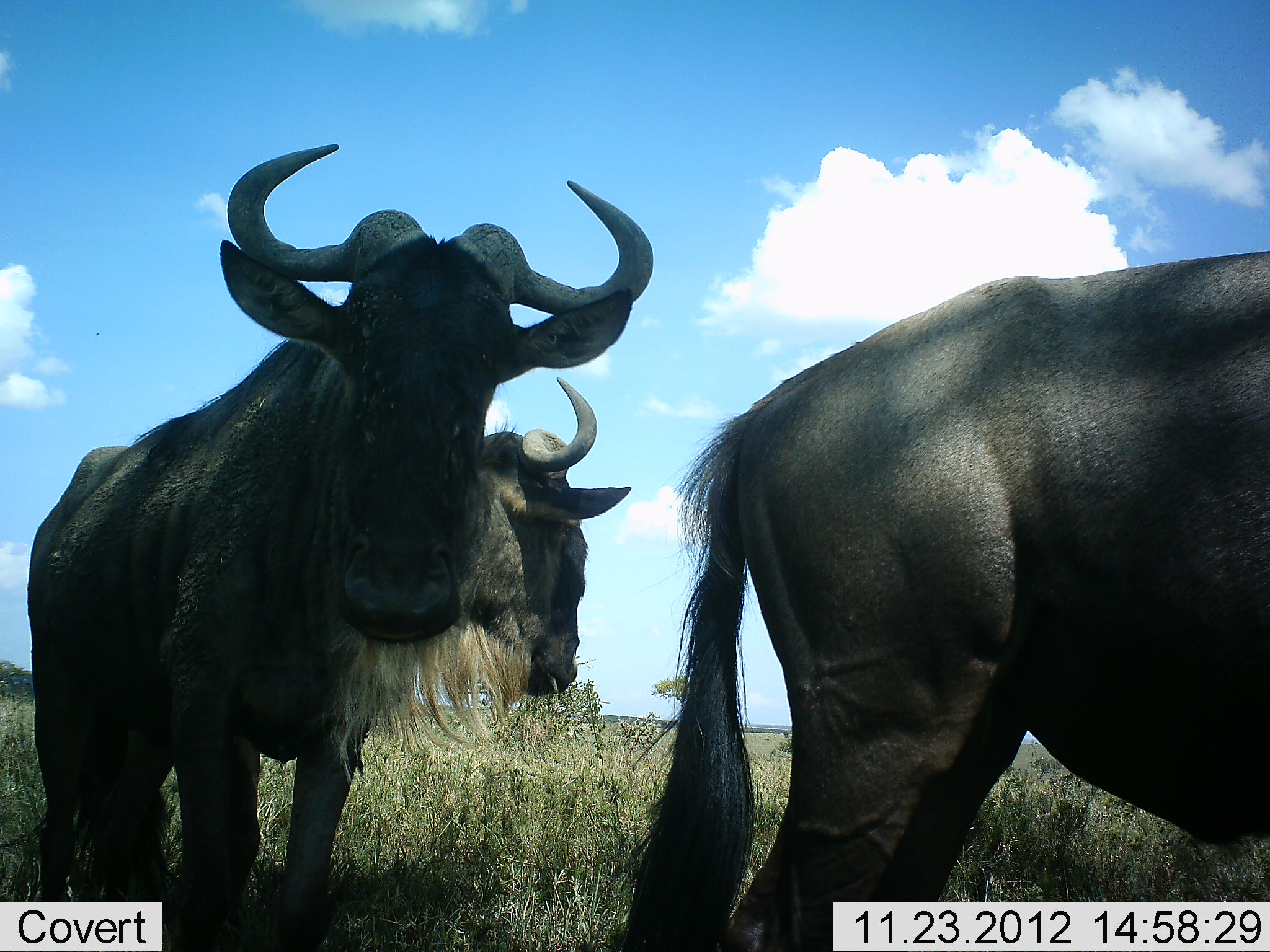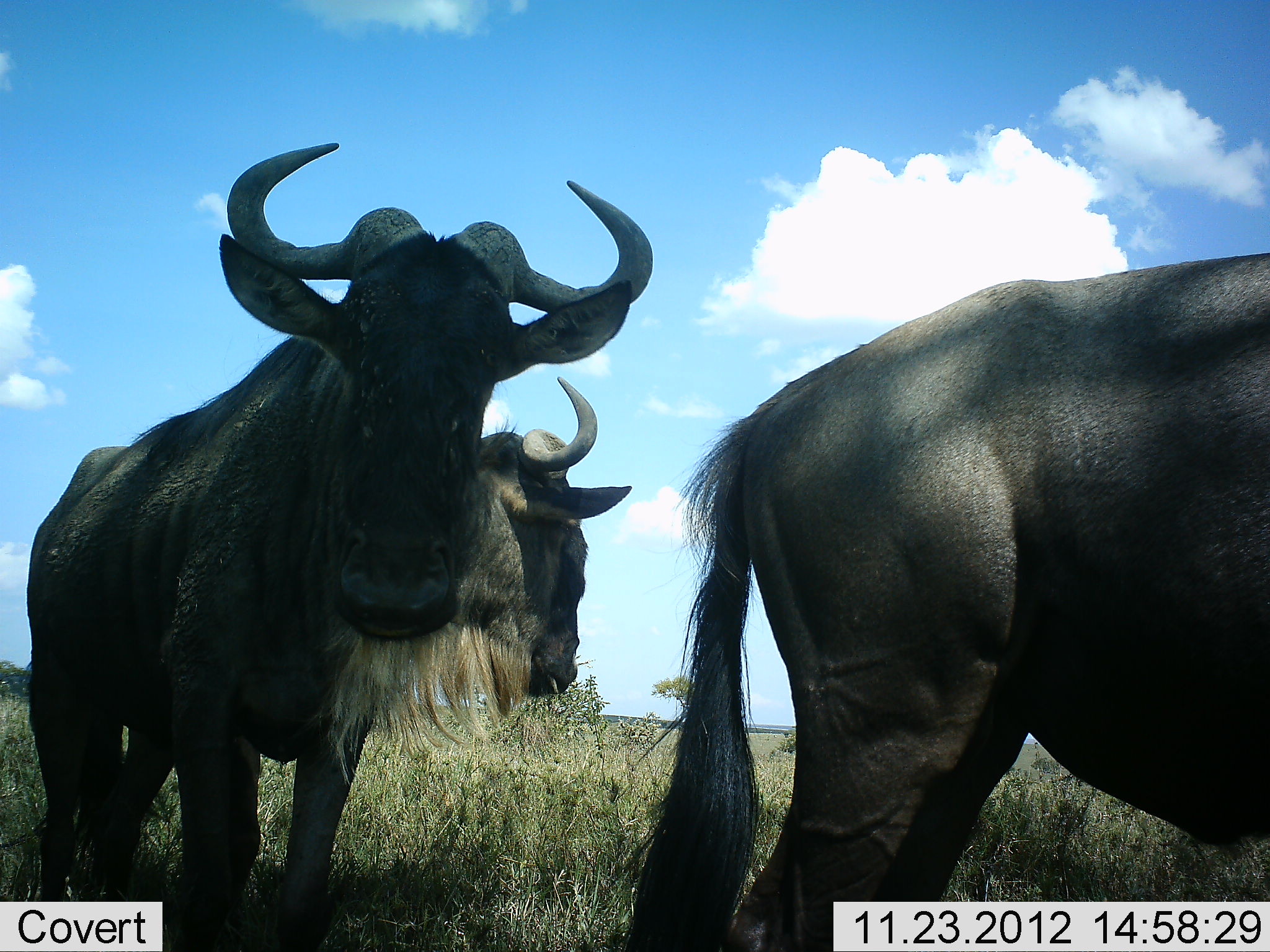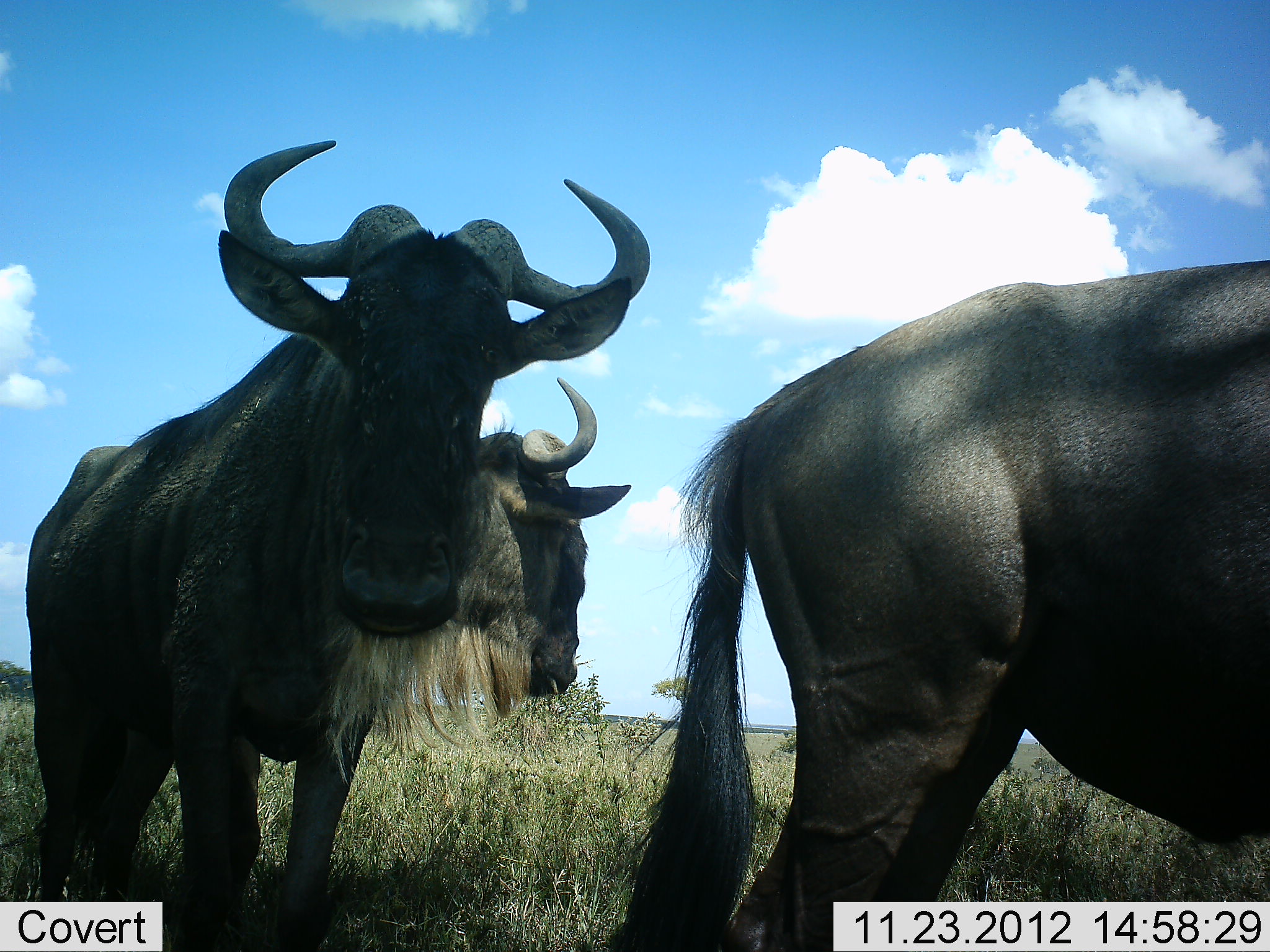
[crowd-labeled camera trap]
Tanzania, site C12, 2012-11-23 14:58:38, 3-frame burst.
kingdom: Animalia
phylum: Chordata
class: Mammalia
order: Artiodactyla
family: Bovidae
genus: Connochaetes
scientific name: Connochaetes taurinus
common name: blue wildebeest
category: wildebeest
Wildebeest (blue wildebeest) (Connochaetes taurinus), count 3. Behavior (volunteer vote fractions): standing 100%, resting 0%, moving 0%, interacting 0%. Young present (vote fraction): 0%. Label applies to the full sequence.